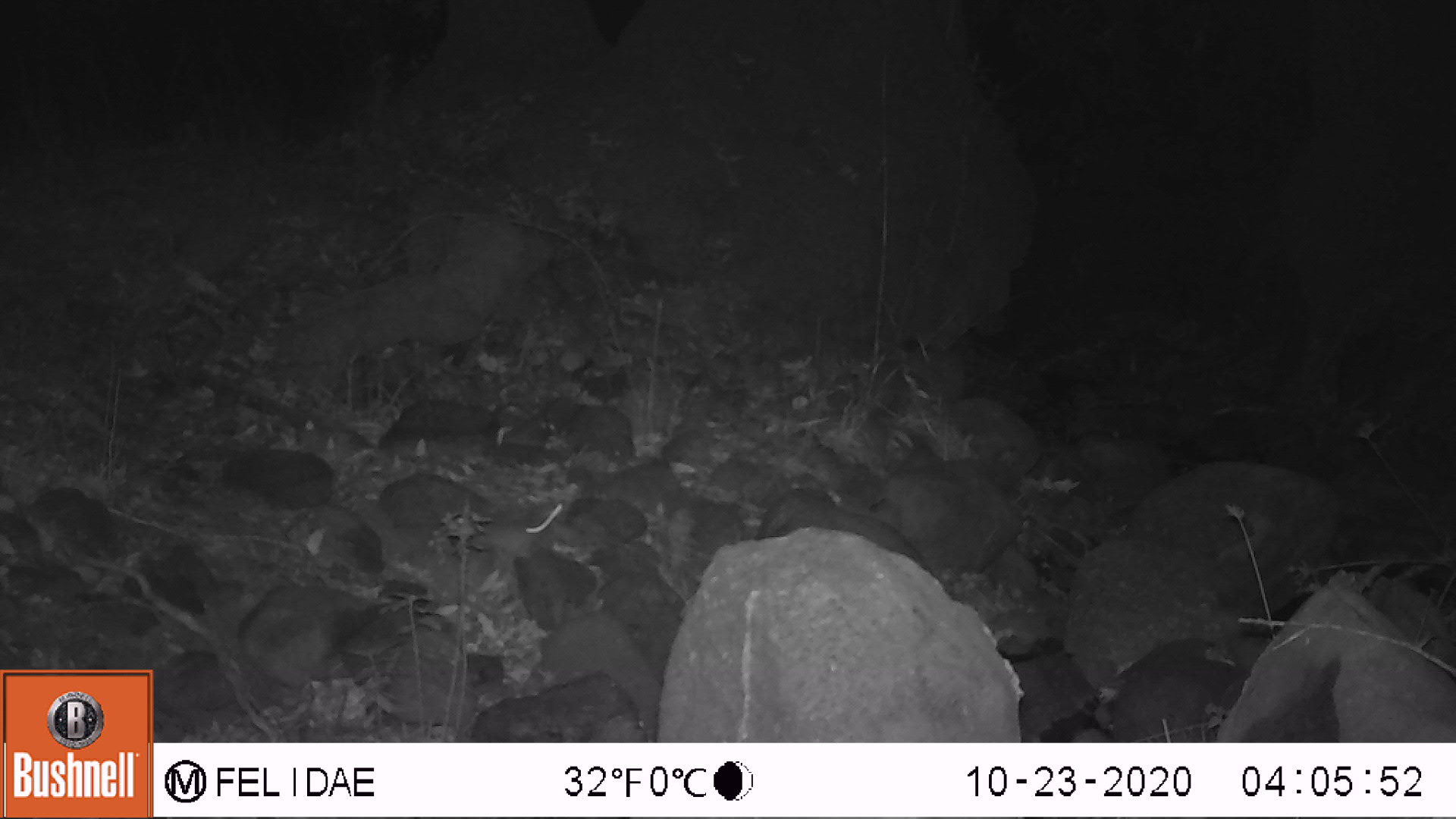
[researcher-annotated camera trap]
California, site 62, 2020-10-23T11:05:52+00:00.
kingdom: Animalia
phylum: Chordata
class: Mammalia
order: Rodentia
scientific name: Rodentia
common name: mouse or rat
Mouse or rat (Rodentia).